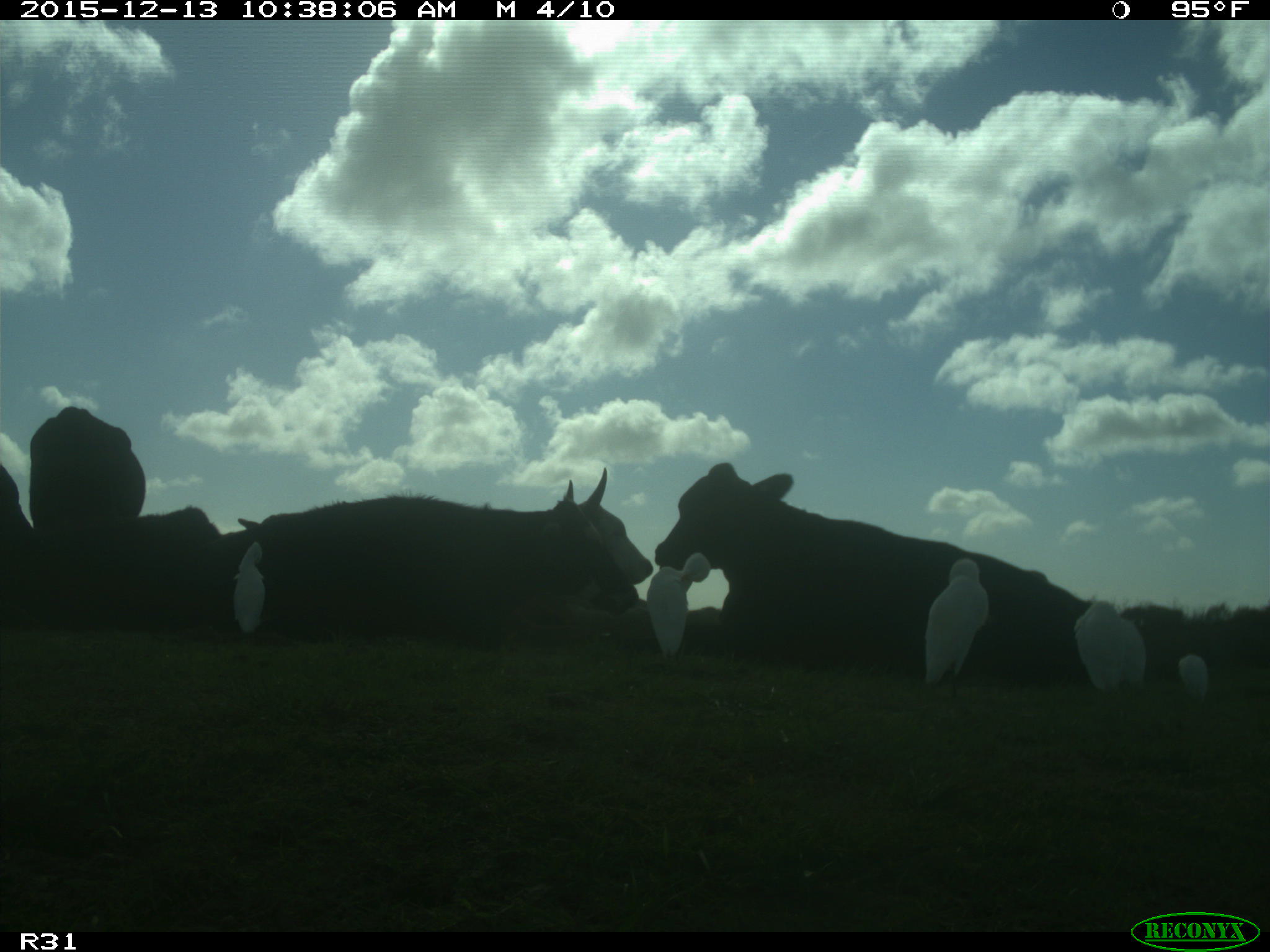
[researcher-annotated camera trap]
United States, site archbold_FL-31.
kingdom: Animalia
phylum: Chordata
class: Mammalia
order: Artiodactyla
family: Bovidae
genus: Bos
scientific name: Bos taurus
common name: domestic cow